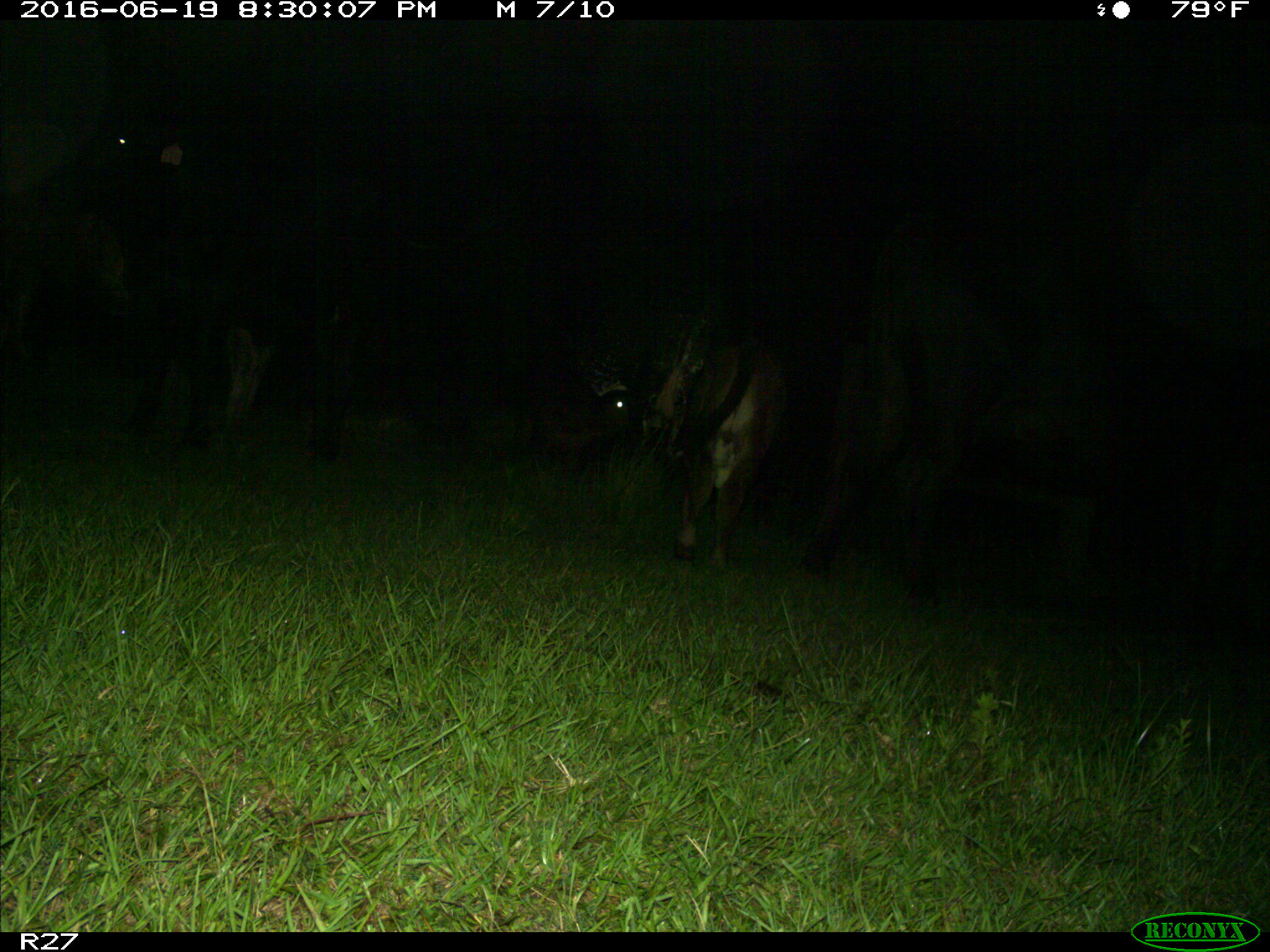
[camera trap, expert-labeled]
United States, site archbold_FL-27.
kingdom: Animalia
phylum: Chordata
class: Mammalia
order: Artiodactyla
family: Bovidae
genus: Bos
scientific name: Bos taurus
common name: domestic cow